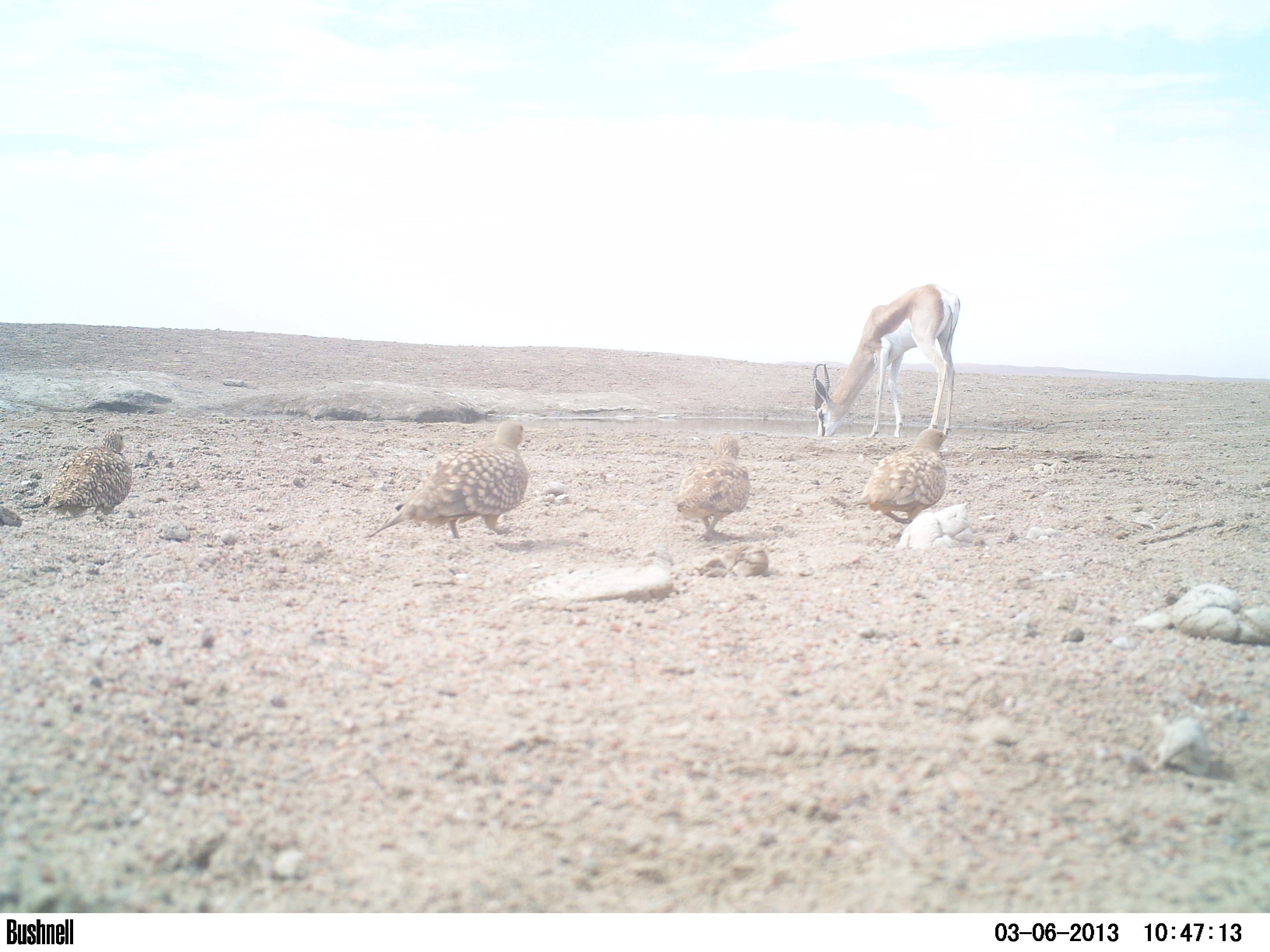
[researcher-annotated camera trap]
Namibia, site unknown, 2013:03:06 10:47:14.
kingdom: Animalia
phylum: Chordata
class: Mammalia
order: Artiodactyla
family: Bovidae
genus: Antidorcas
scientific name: Antidorcas marsupialis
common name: springbok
Antidorcas marsupialis (springbok).